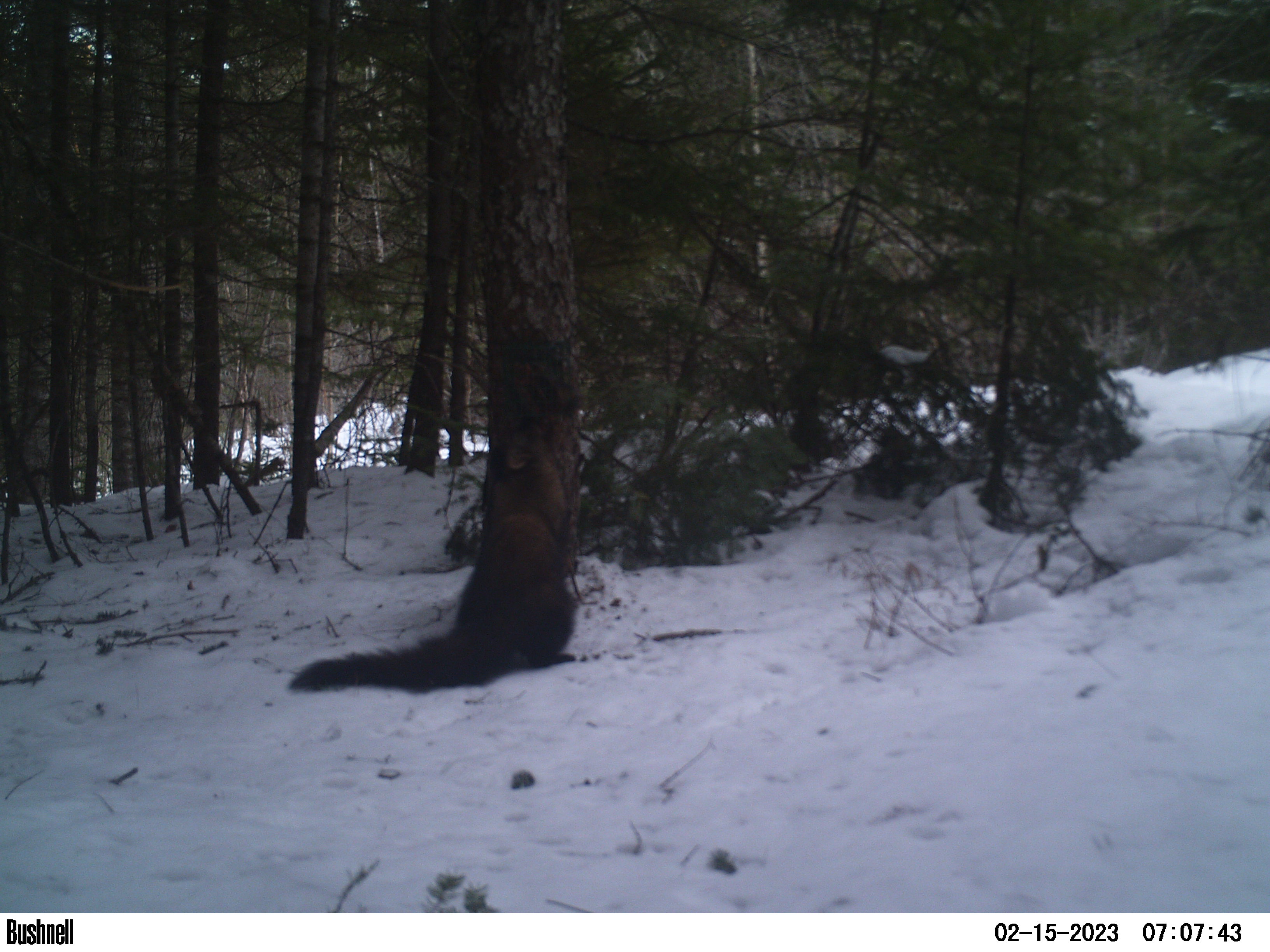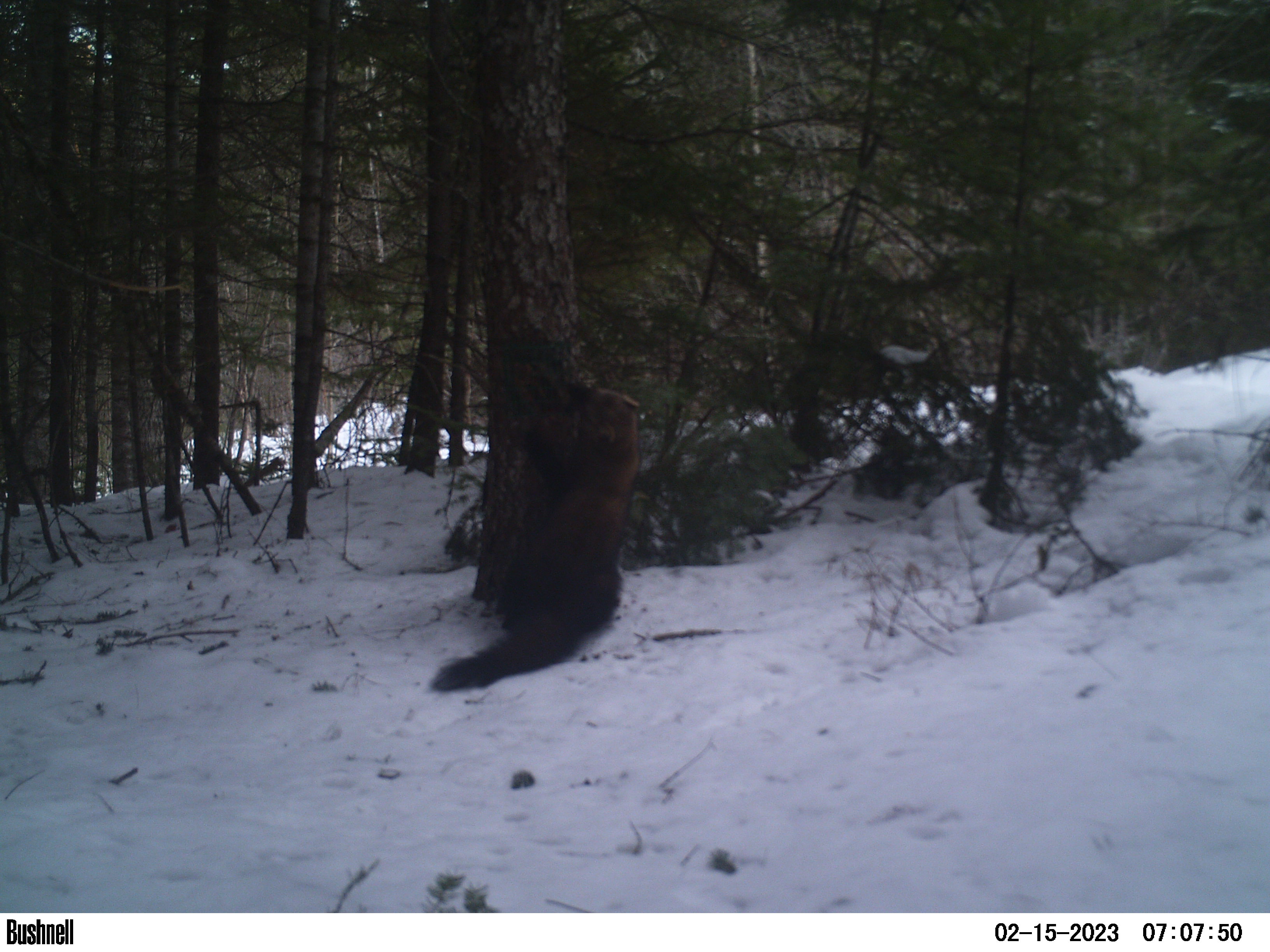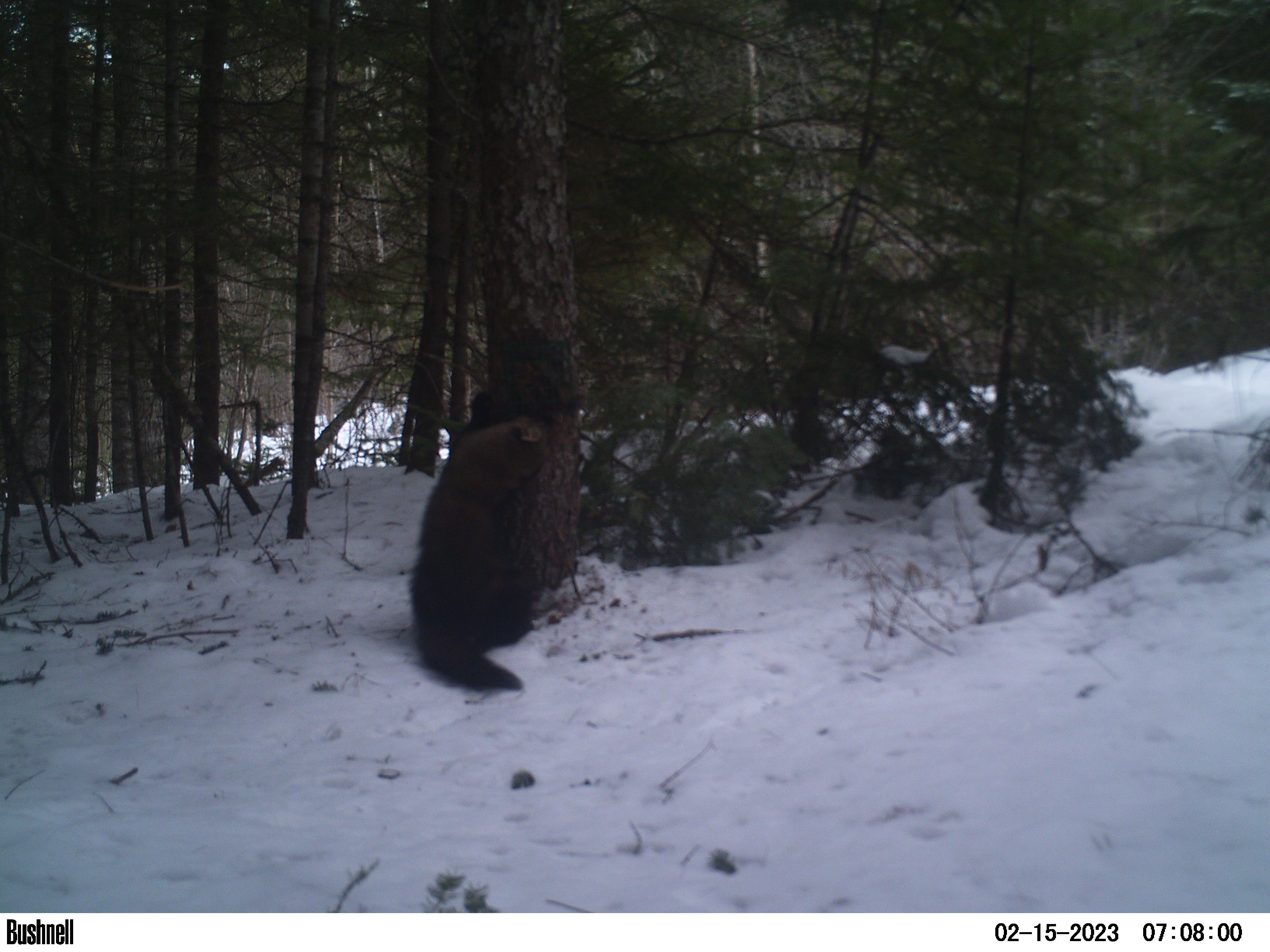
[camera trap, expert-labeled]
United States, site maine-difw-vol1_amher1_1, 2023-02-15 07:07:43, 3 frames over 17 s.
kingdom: Animalia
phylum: Chordata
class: Mammalia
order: Carnivora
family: Mustelidae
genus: Pekania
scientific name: Pekania pennanti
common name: fisher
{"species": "fisher (Pekania pennanti)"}